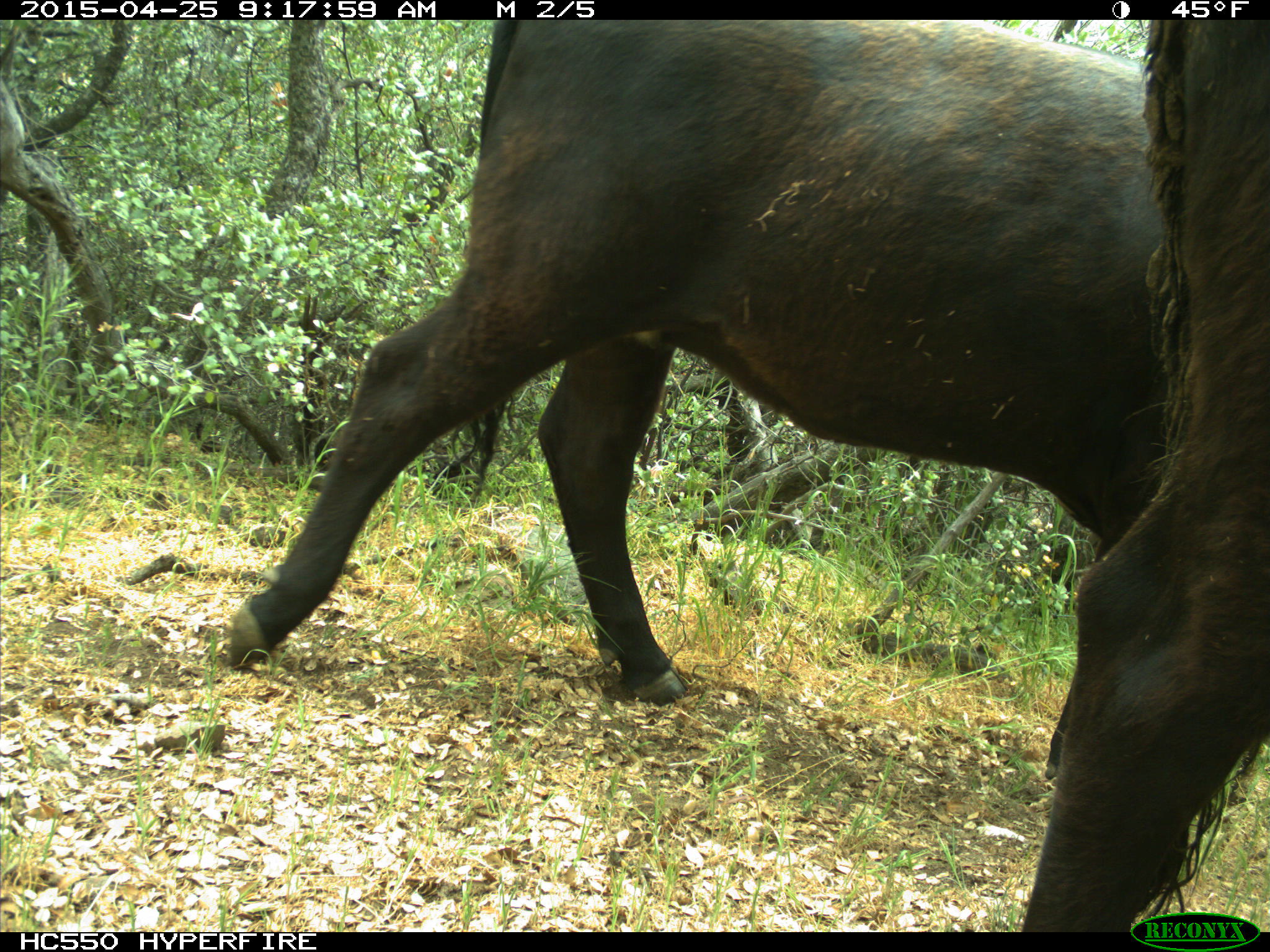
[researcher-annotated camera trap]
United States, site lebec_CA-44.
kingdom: Animalia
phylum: Chordata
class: Mammalia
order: Artiodactyla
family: Suidae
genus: Sus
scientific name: Sus scrofa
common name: wild boar